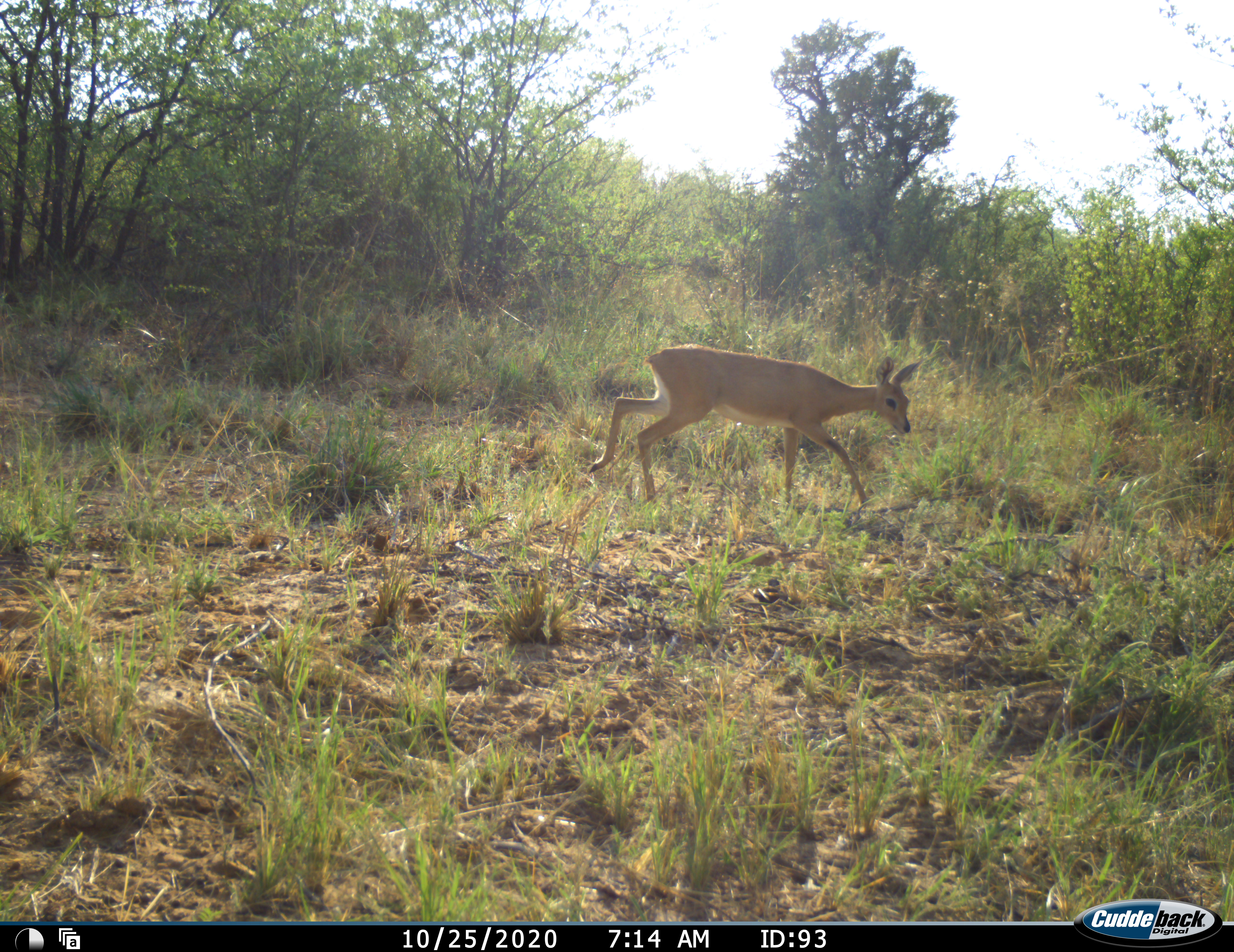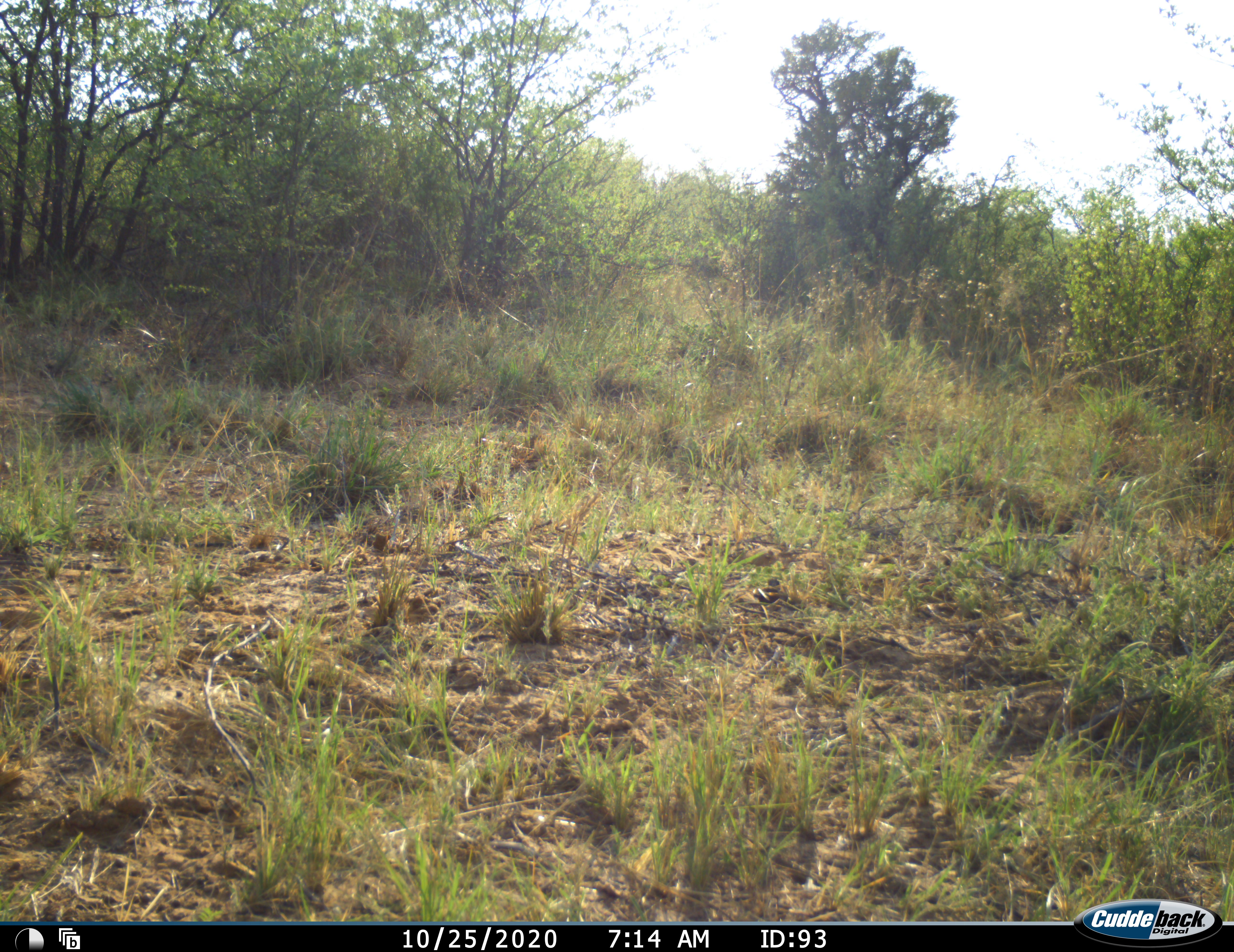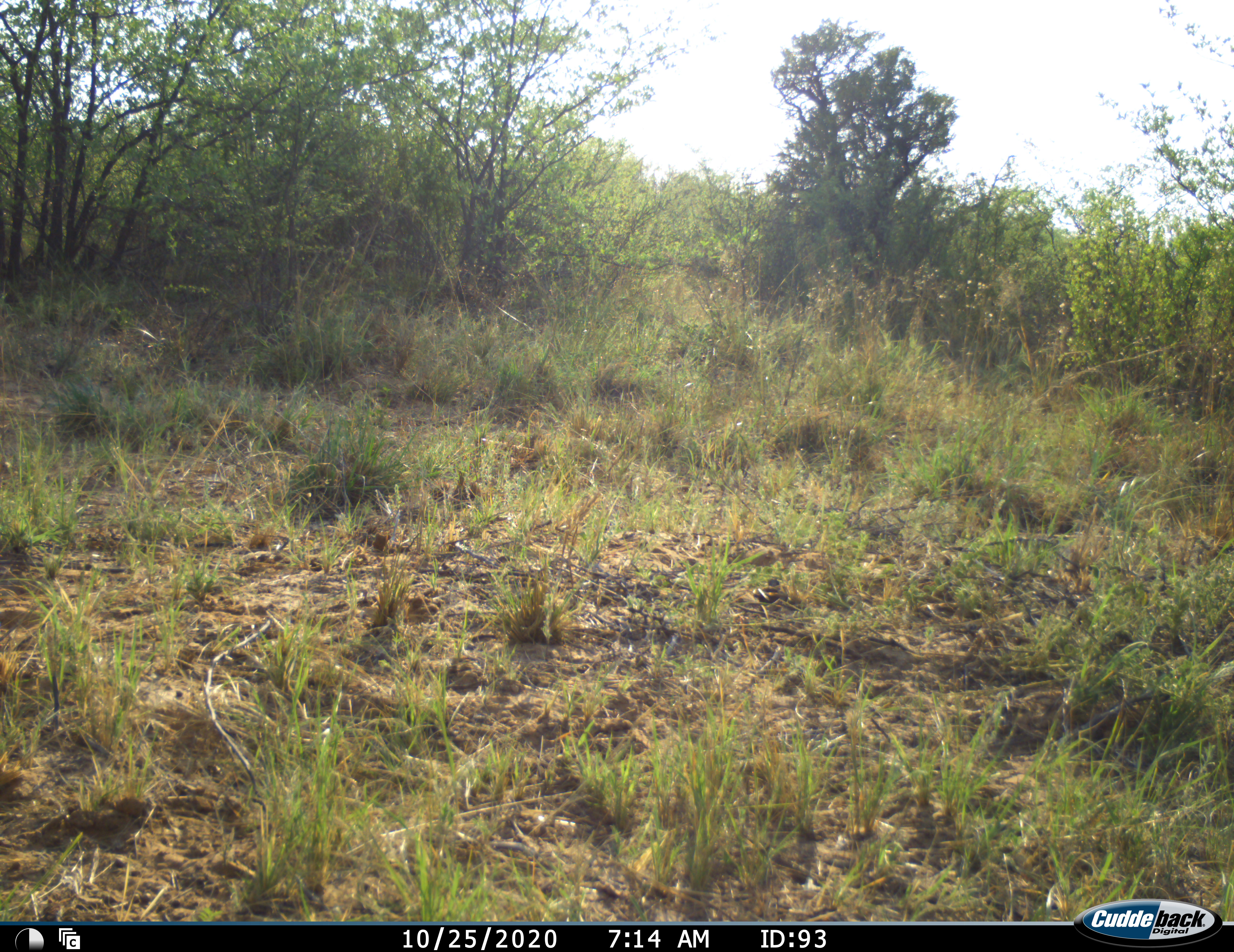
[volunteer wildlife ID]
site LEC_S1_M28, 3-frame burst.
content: unidentified animal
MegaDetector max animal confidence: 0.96